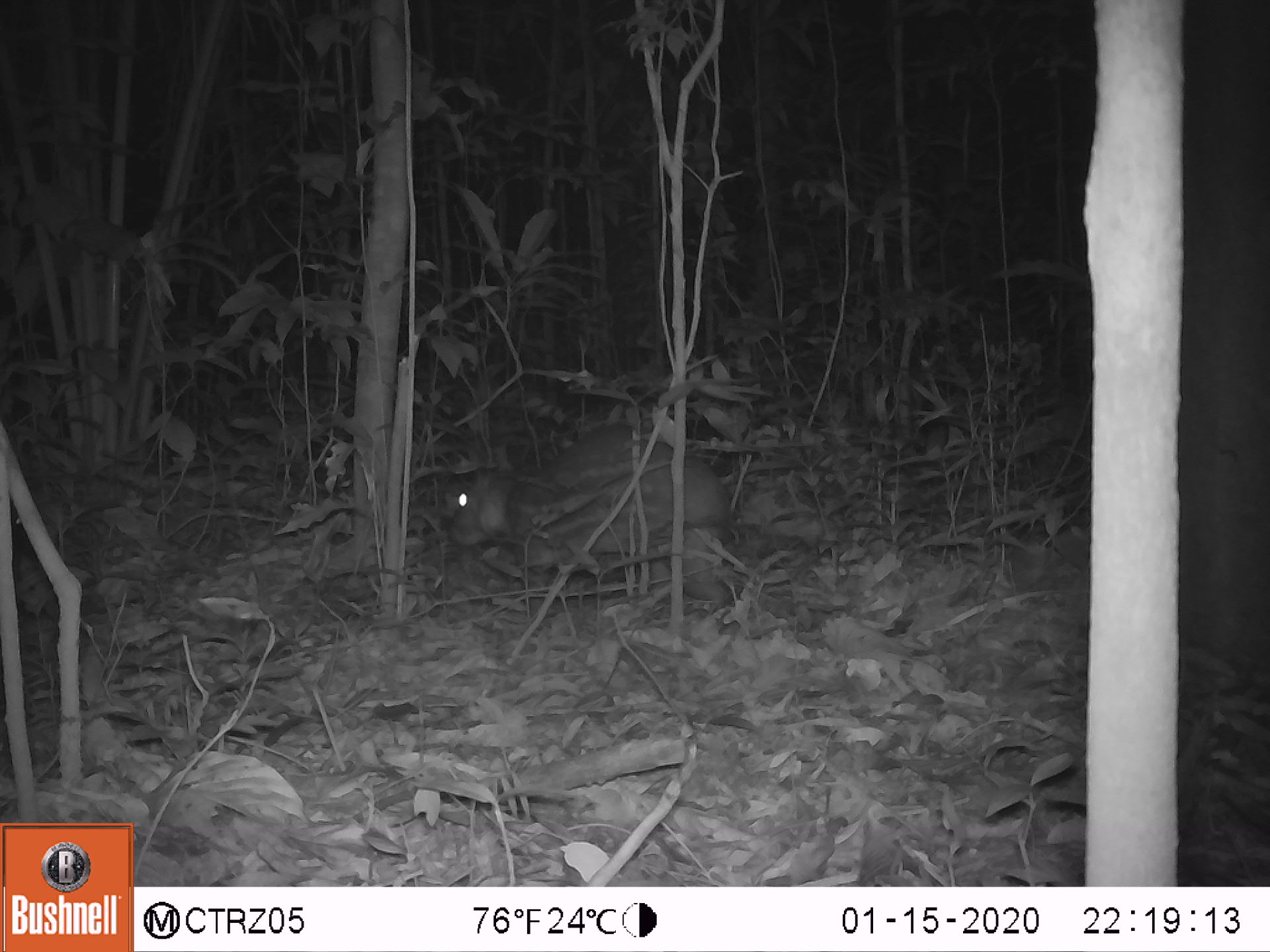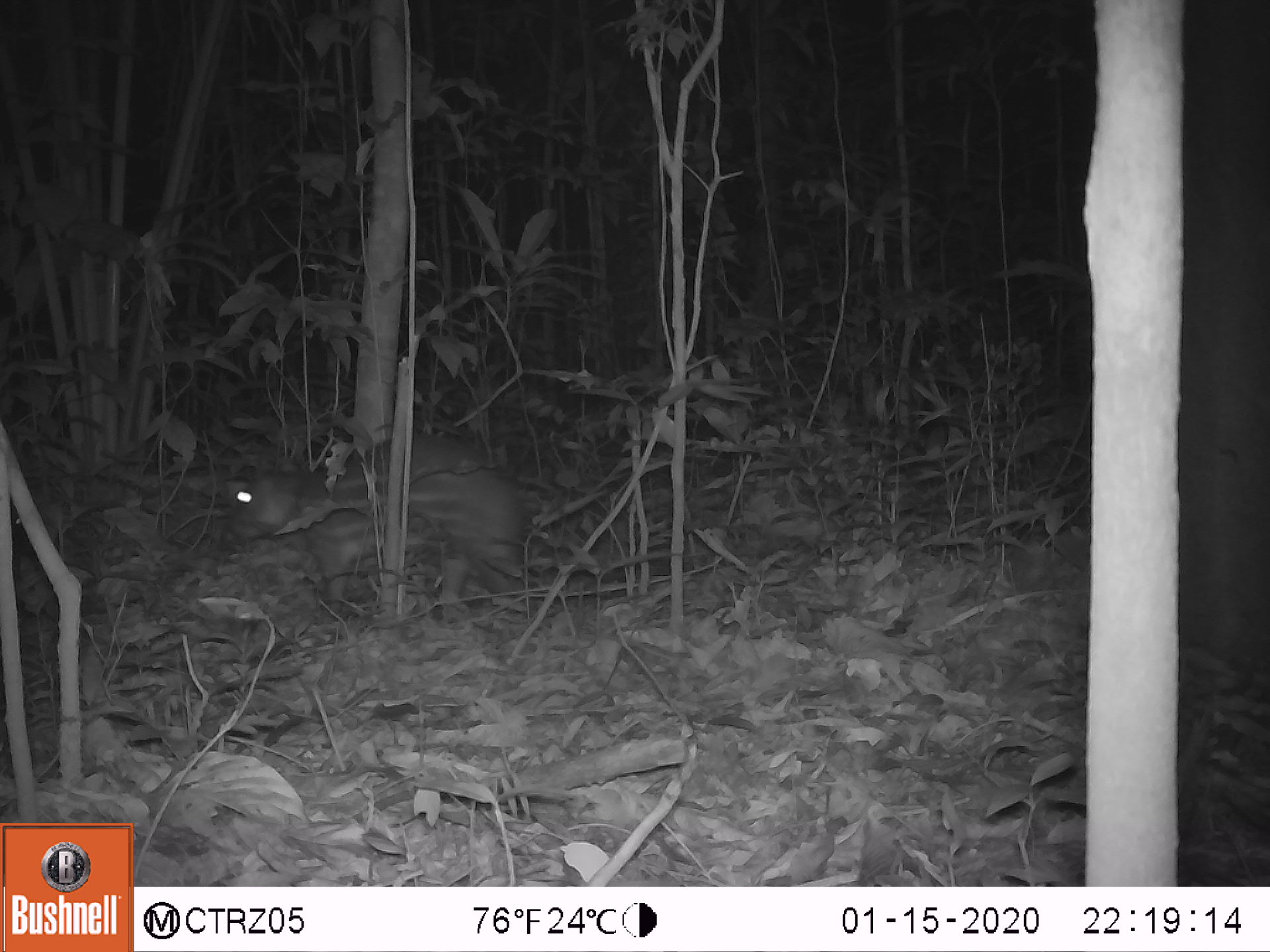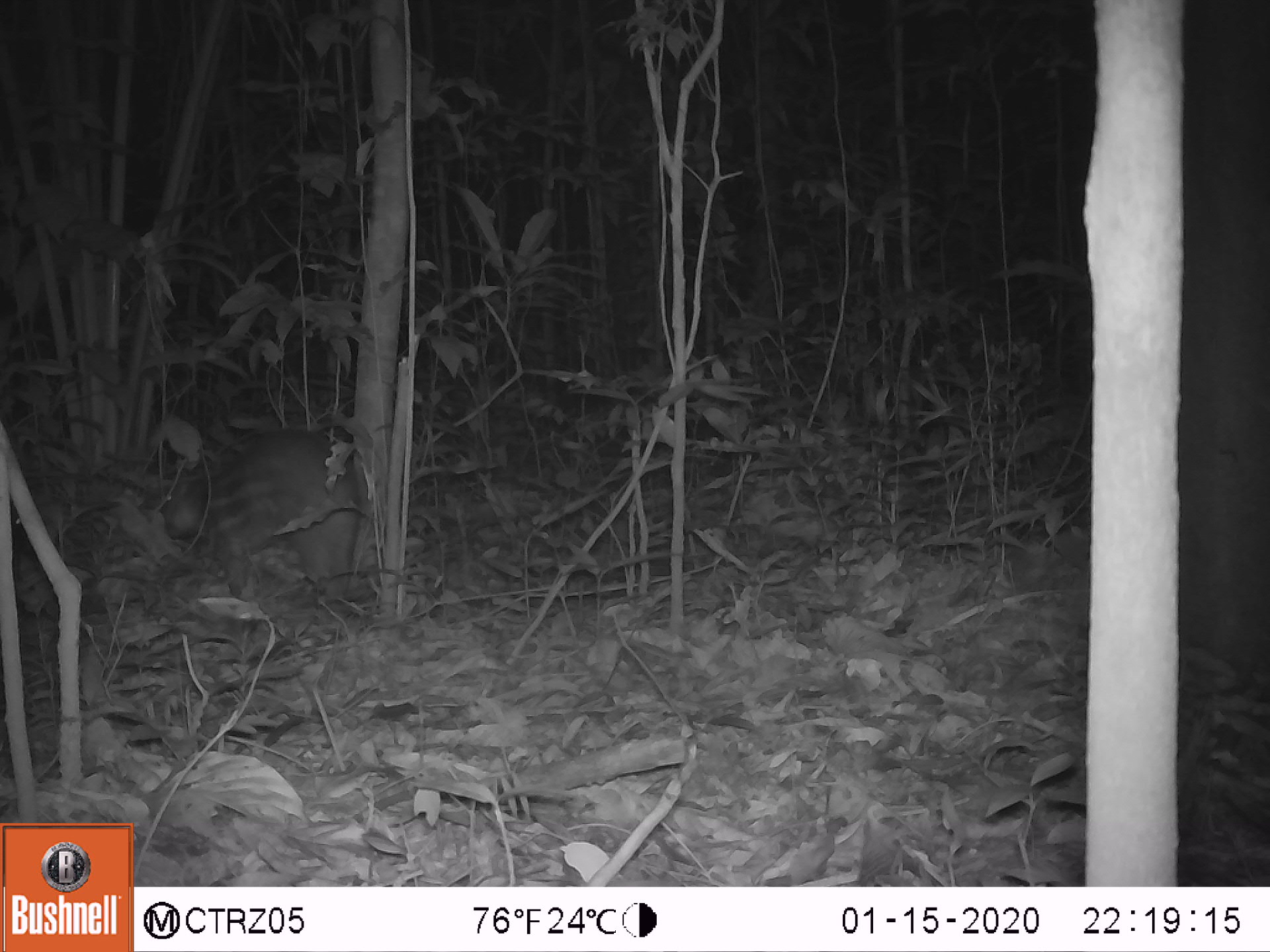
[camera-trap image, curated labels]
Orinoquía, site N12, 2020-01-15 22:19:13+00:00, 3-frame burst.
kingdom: Animalia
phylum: Chordata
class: Mammalia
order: Rodentia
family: Cuniculidae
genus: Cuniculus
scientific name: Cuniculus paca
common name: spotted paca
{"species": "spotted paca (Cuniculus paca)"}